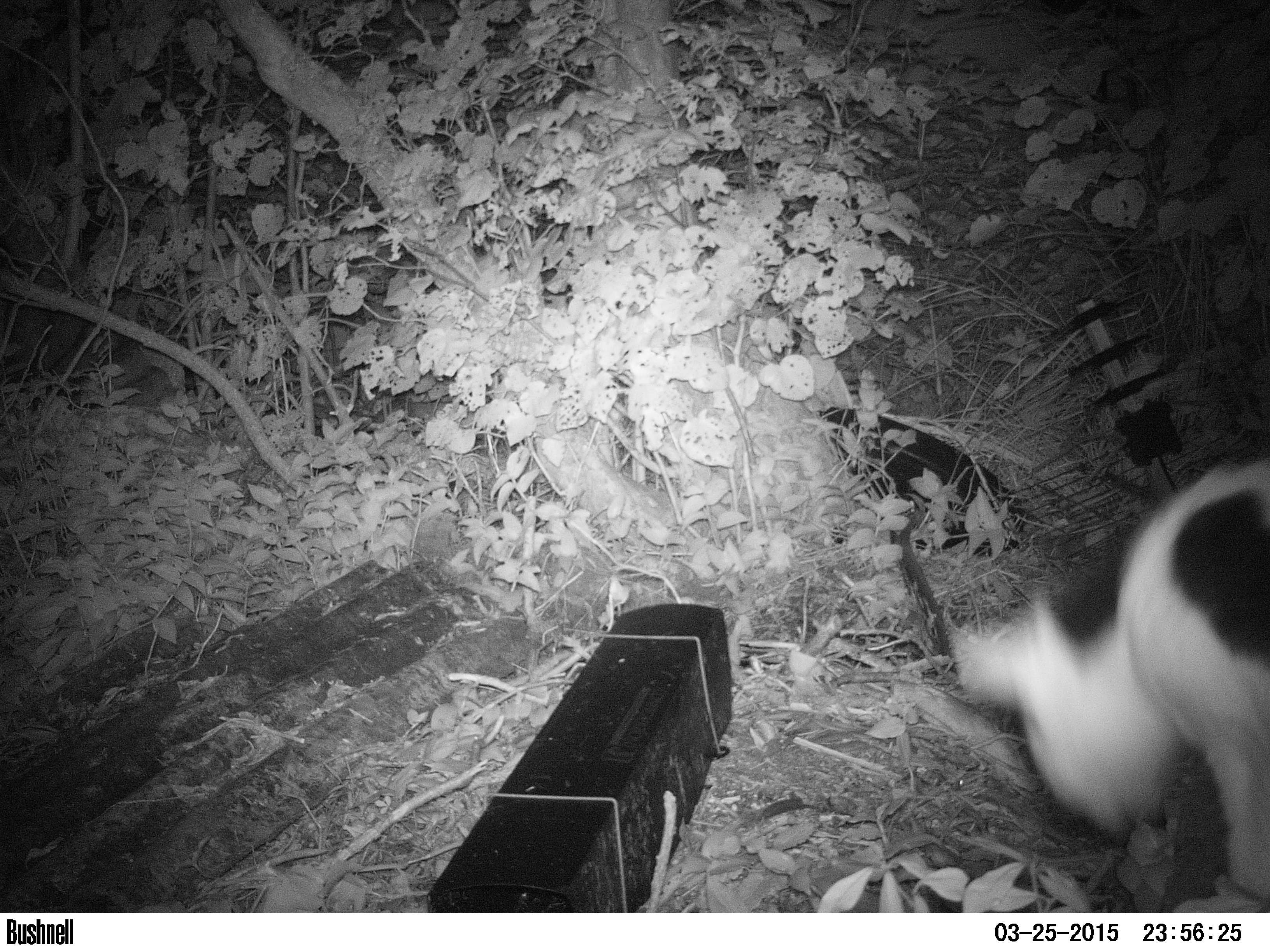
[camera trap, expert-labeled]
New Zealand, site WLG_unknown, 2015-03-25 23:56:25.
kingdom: Animalia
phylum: Chordata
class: Mammalia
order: Carnivora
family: Felidae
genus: Felis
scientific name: Felis catus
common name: domestic cat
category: cat